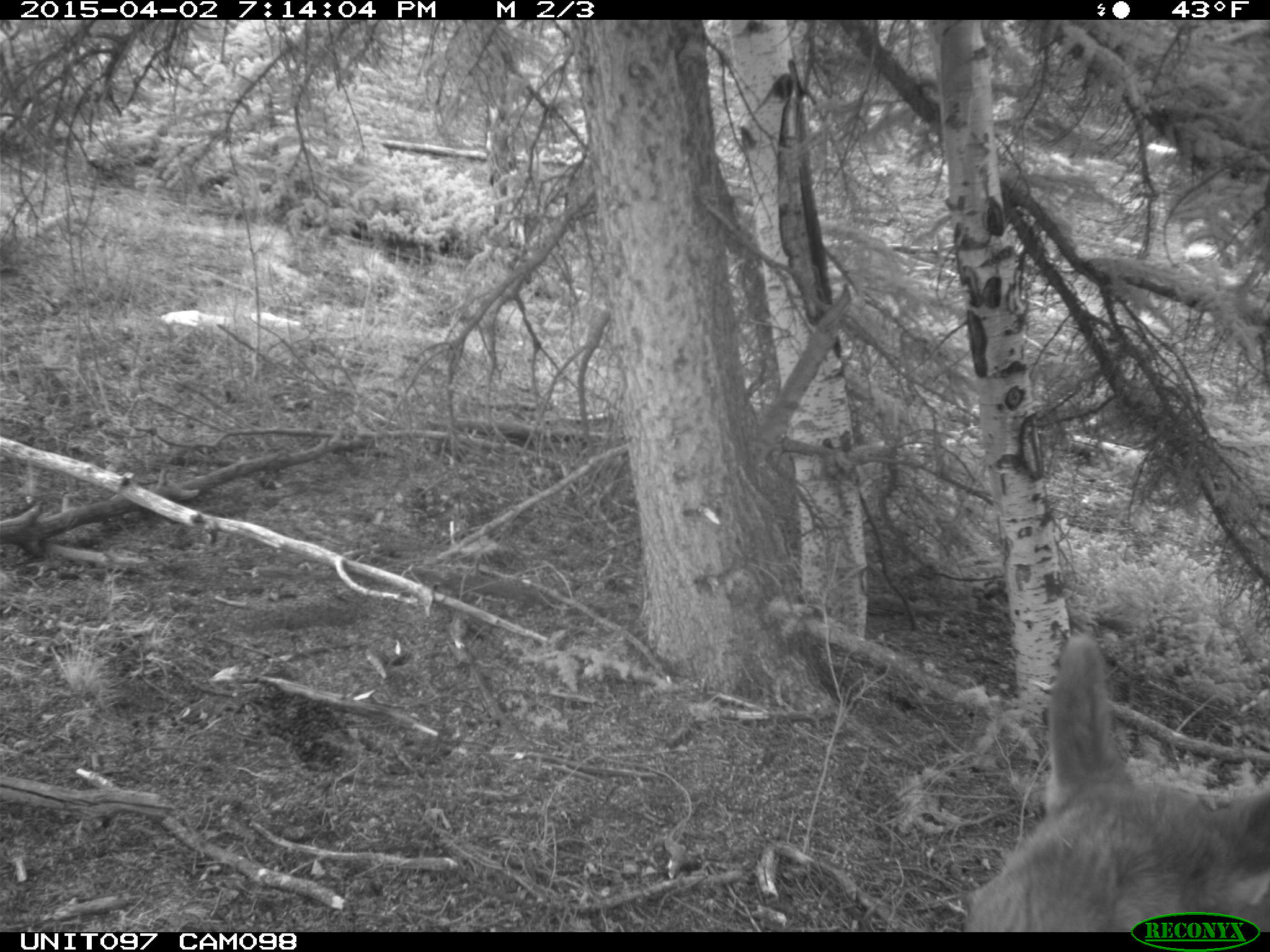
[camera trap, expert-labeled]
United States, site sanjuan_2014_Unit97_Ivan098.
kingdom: Animalia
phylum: Chordata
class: Mammalia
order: Artiodactyla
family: Cervidae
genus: Cervus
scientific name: Cervus elaphus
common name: red deer